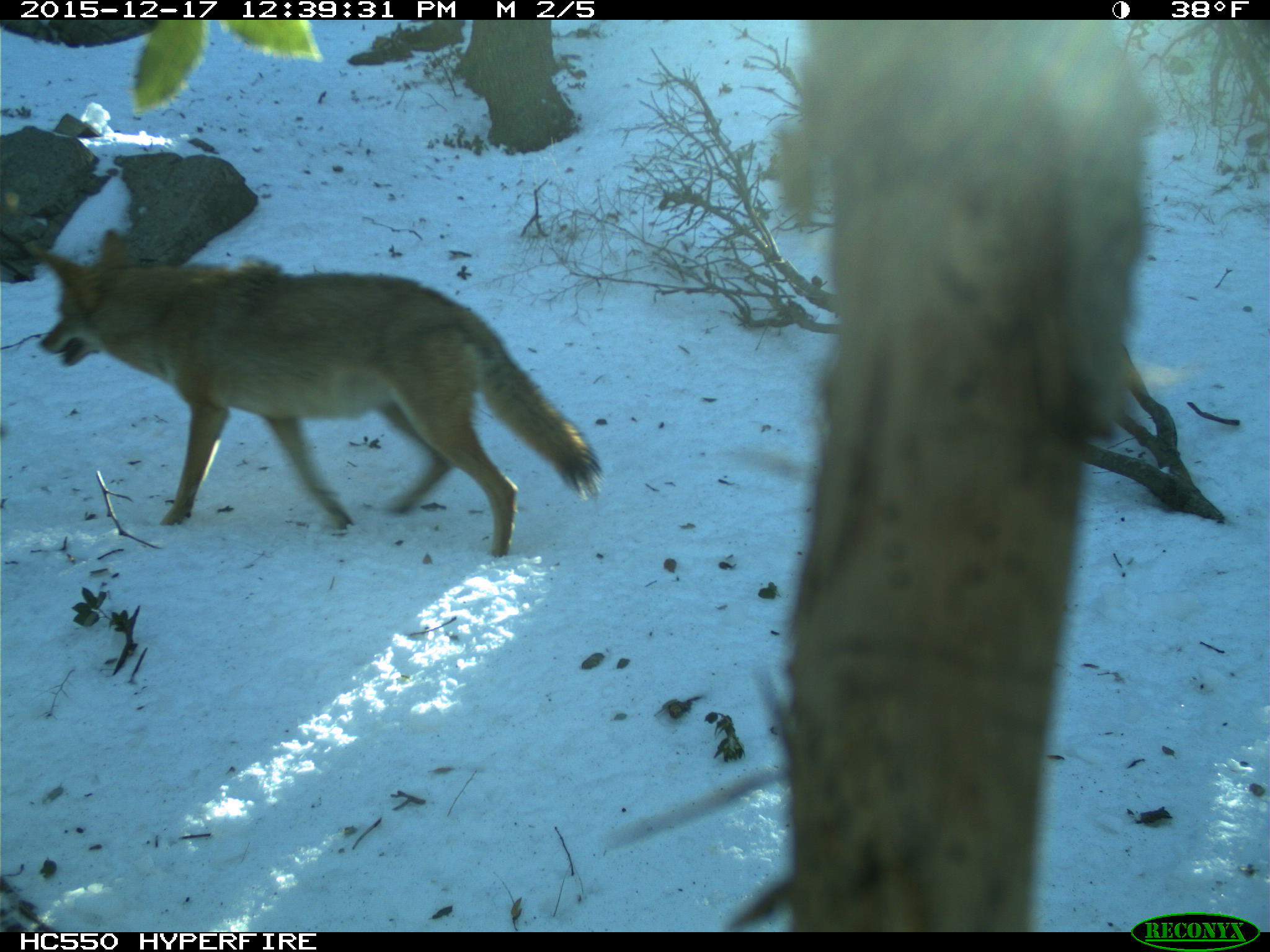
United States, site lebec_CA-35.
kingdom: Animalia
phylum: Chordata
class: Mammalia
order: Carnivora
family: Canidae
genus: Canis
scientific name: Canis latrans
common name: coyote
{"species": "Canis latrans (coyote)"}